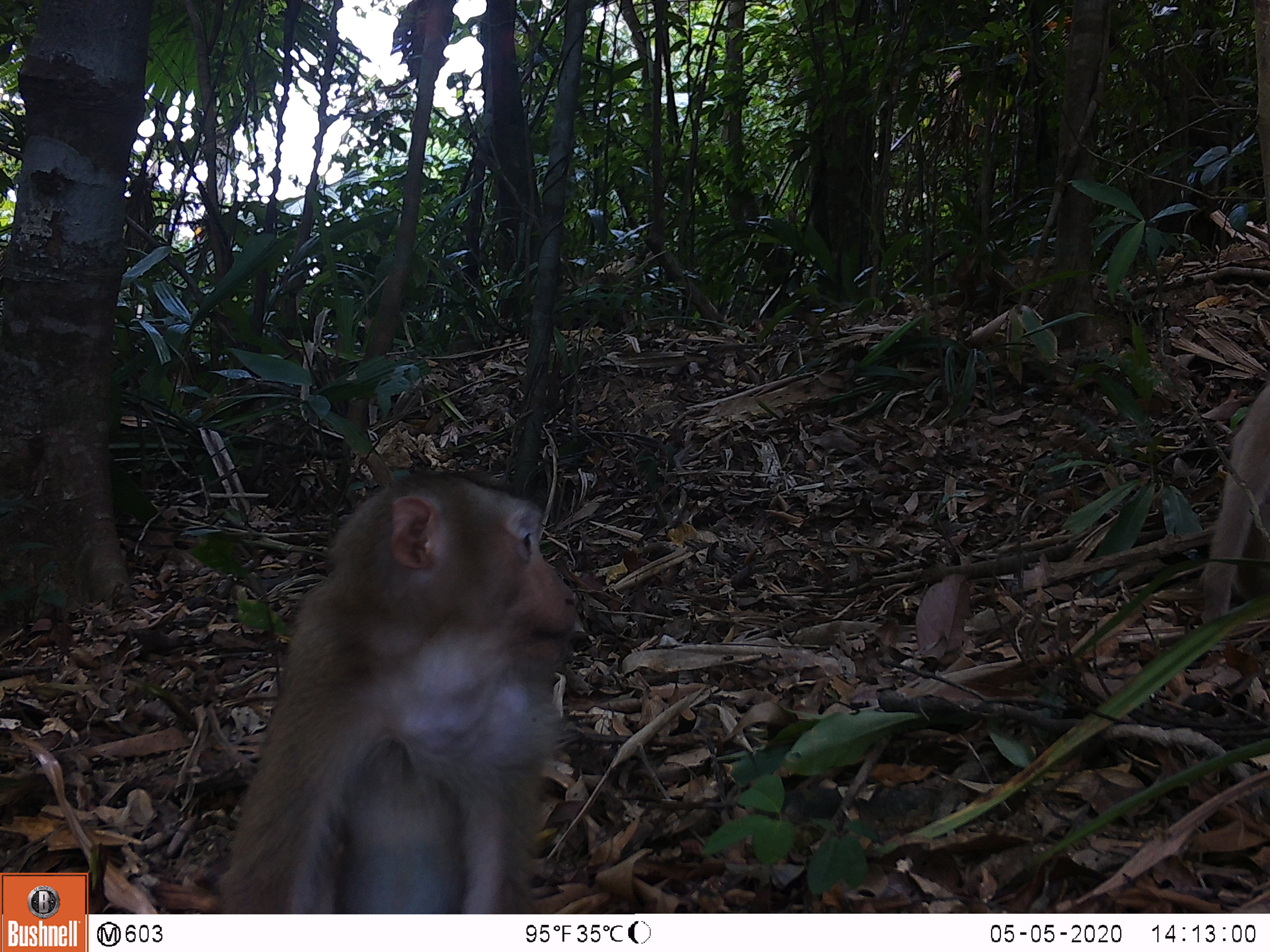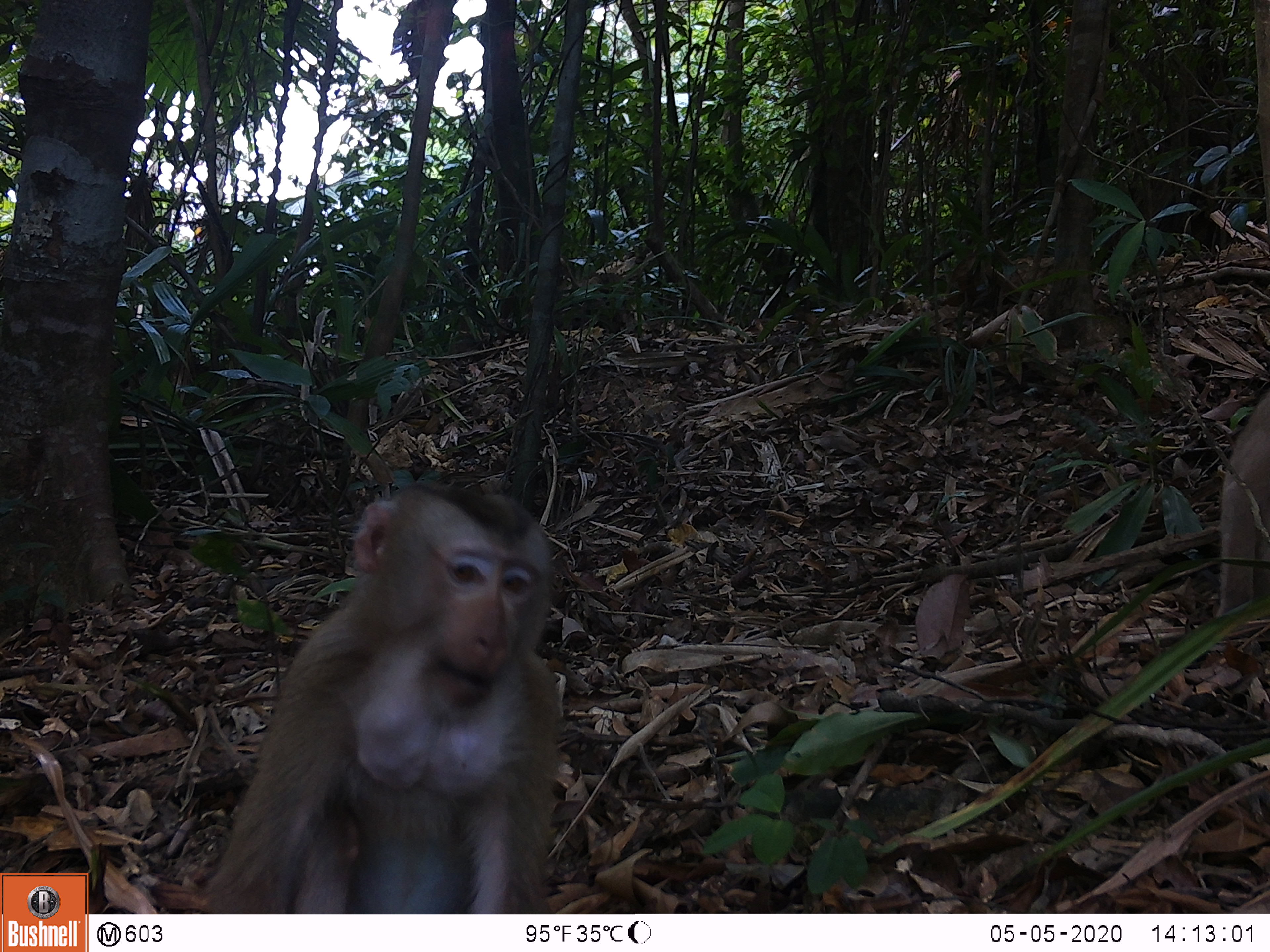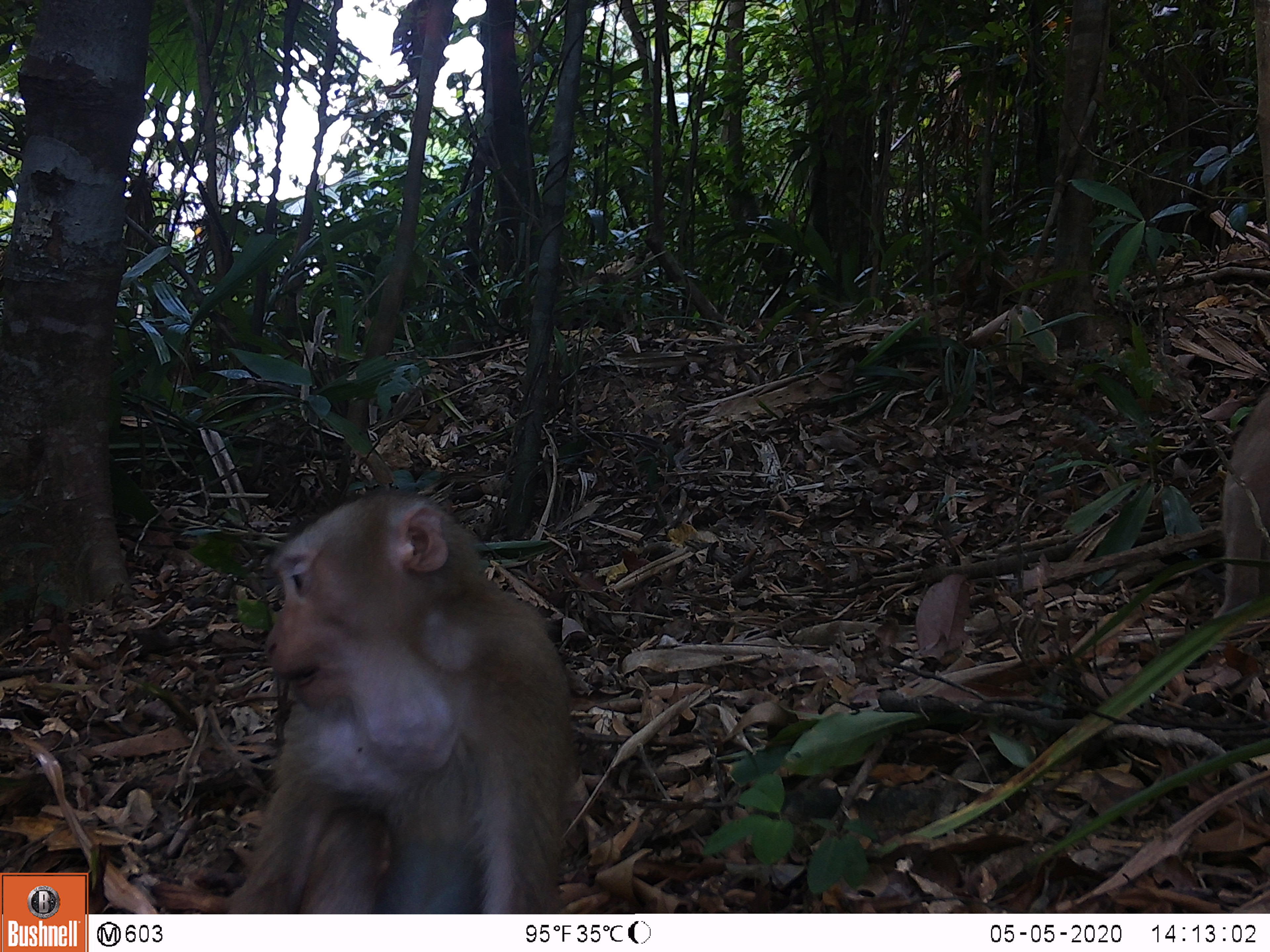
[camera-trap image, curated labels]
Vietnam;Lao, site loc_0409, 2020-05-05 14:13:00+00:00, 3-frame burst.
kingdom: Animalia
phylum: Chordata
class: Mammalia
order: Primates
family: Cercopithecidae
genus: Macaca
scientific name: Macaca nemestrina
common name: pig-tailed macaque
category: pig tailed macaque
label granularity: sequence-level